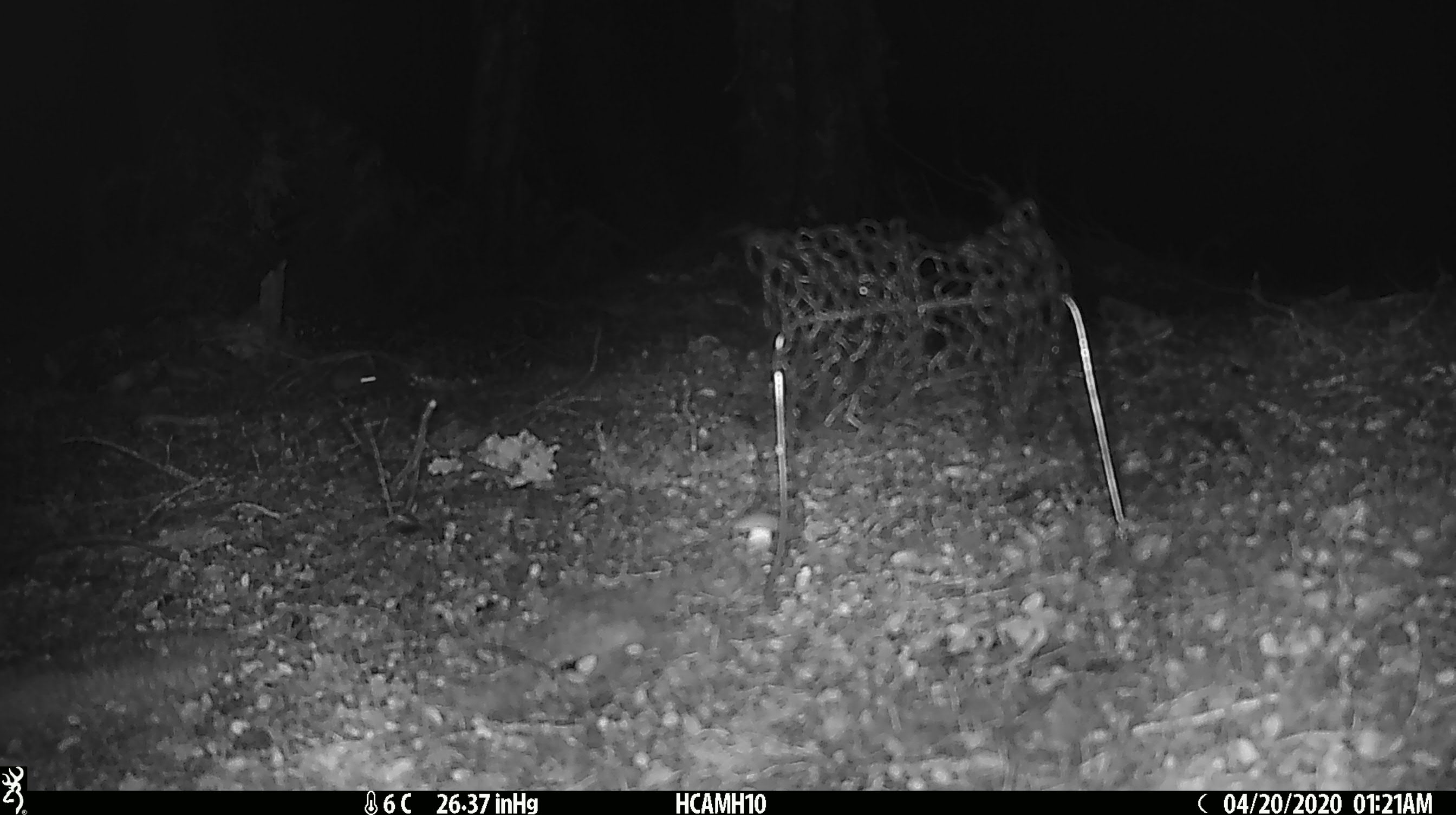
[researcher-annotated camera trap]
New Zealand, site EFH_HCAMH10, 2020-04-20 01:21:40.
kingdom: Animalia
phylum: Chordata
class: Mammalia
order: Rodentia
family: Muridae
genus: Mus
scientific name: Mus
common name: mouse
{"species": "mouse (Mus)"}